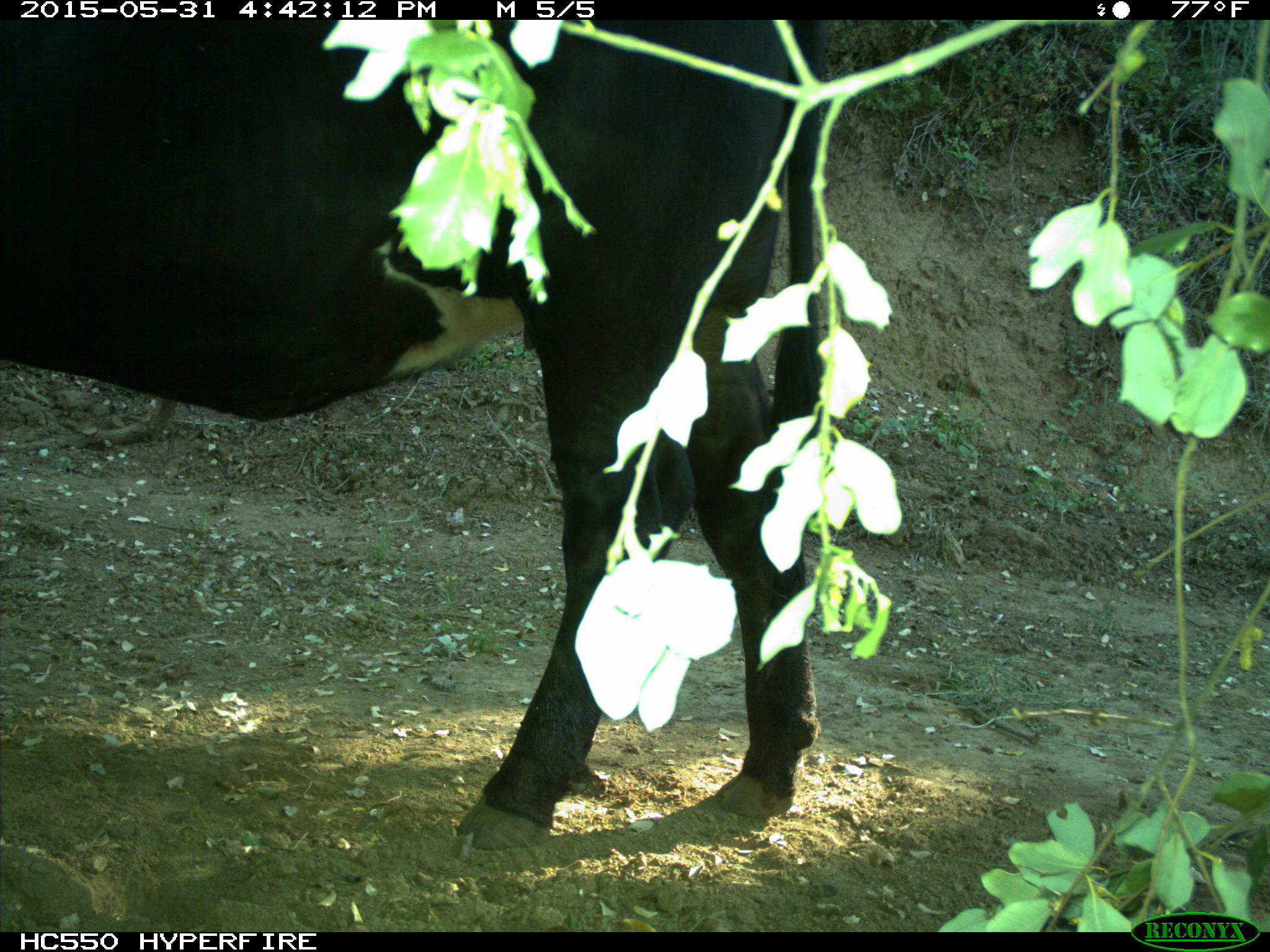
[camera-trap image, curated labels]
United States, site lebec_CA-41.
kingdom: Animalia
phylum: Chordata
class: Mammalia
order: Artiodactyla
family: Bovidae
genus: Bos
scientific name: Bos taurus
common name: domestic cow